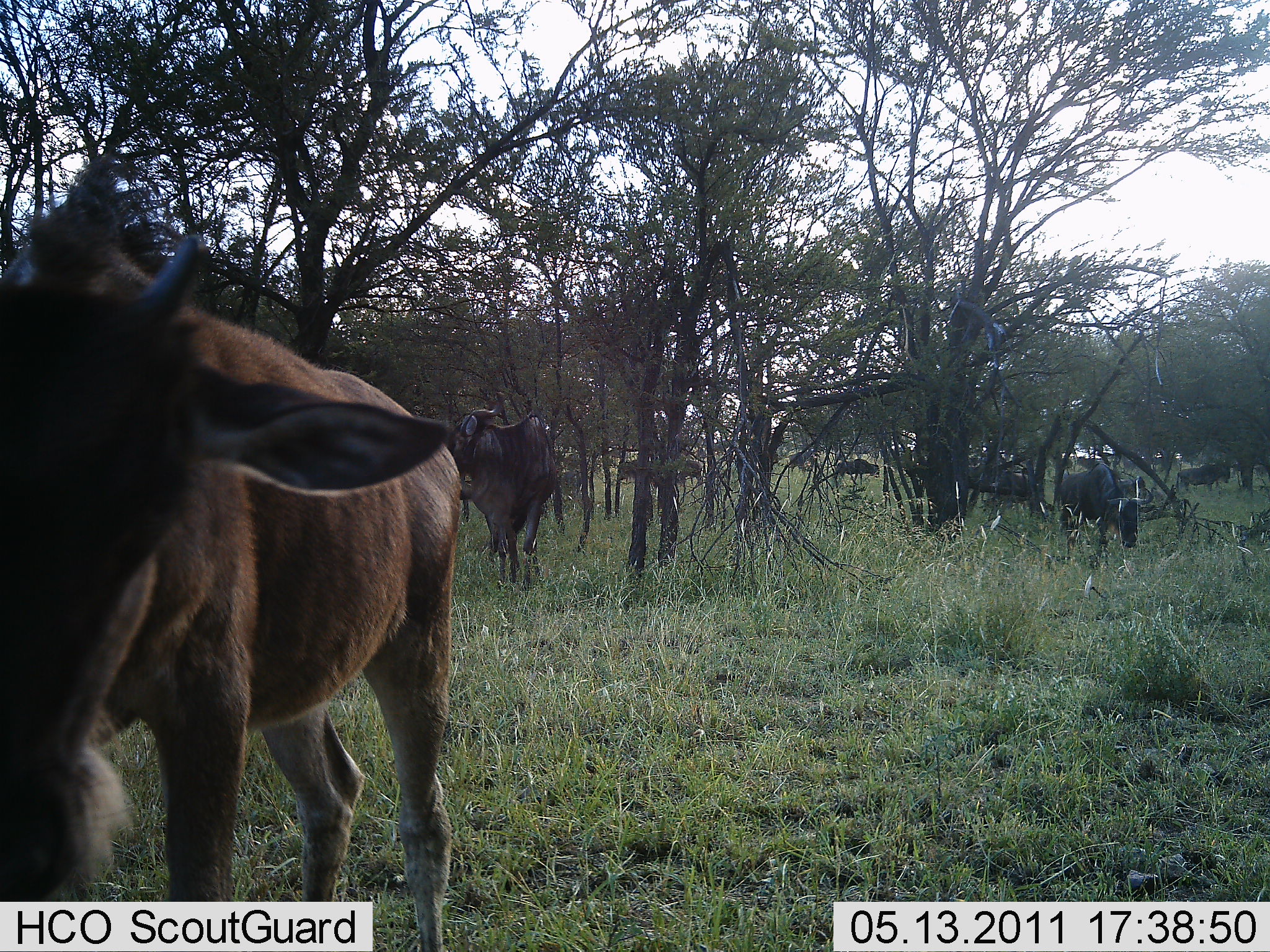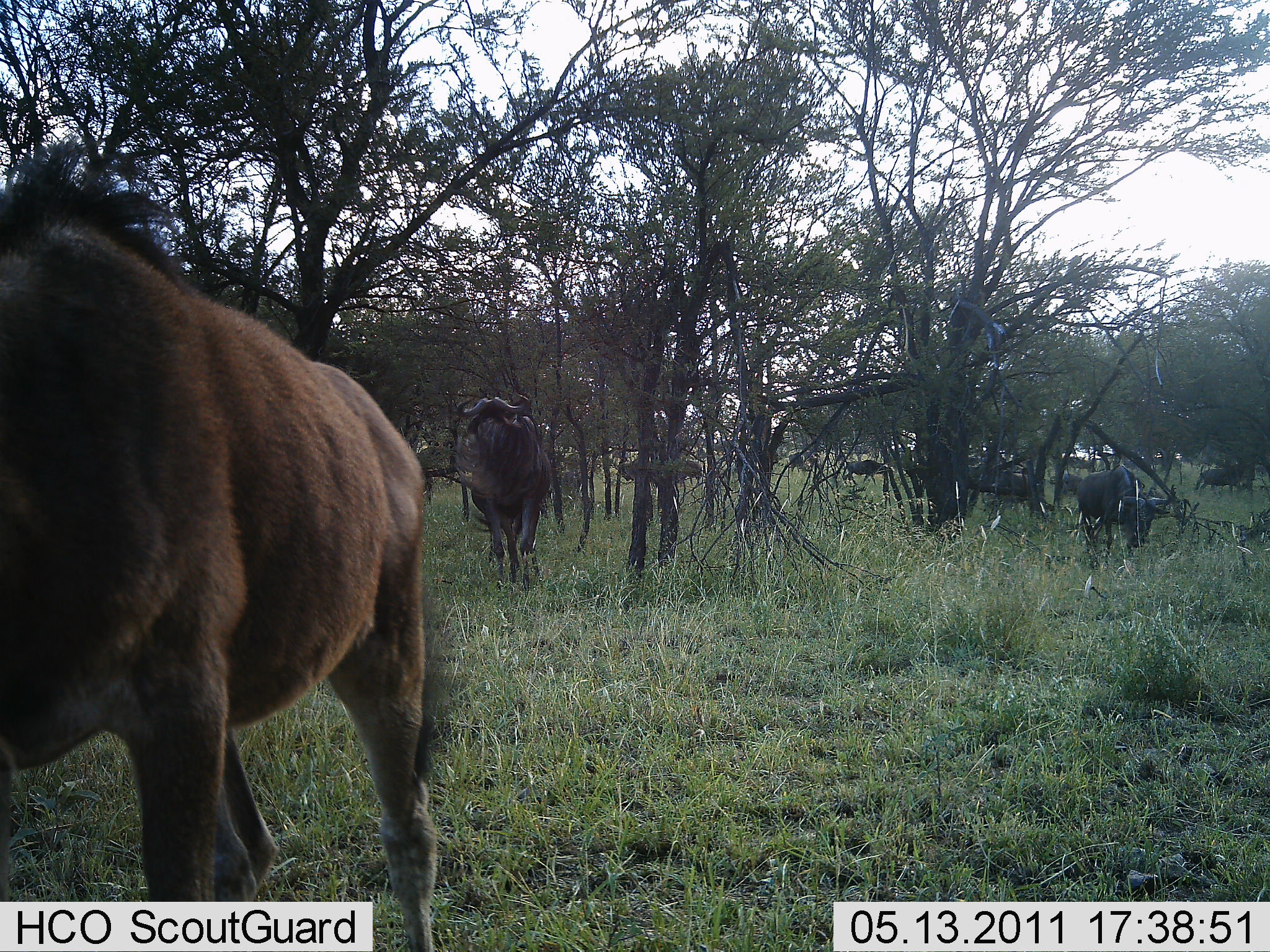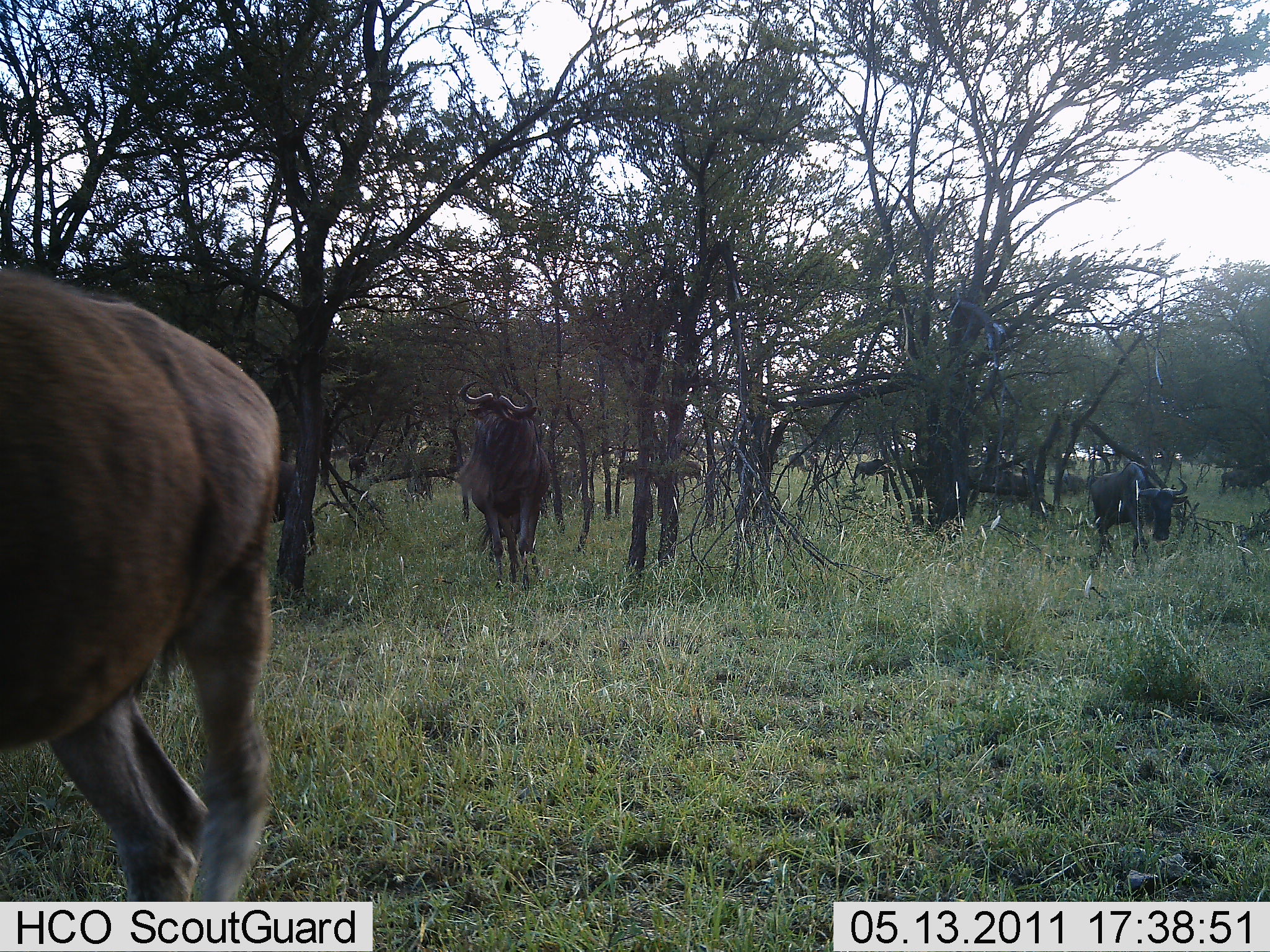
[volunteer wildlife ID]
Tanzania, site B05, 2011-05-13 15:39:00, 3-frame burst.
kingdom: Animalia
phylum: Chordata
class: Mammalia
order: Artiodactyla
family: Bovidae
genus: Connochaetes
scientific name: Connochaetes taurinus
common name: blue wildebeest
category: wildebeest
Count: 11-50.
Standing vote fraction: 18%.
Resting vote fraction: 0%.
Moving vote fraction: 91%.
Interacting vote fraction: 0%.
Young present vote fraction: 27%.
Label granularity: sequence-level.